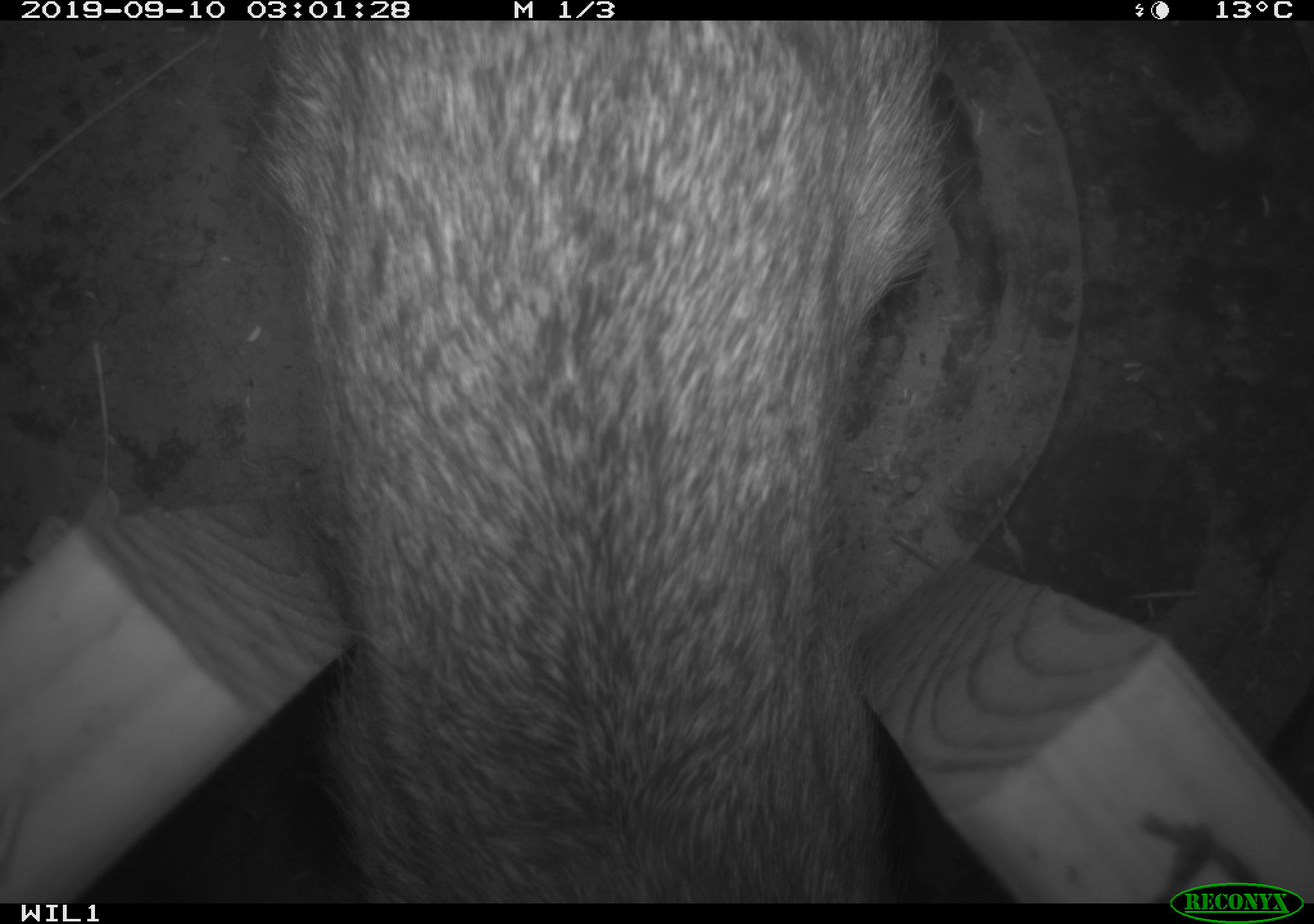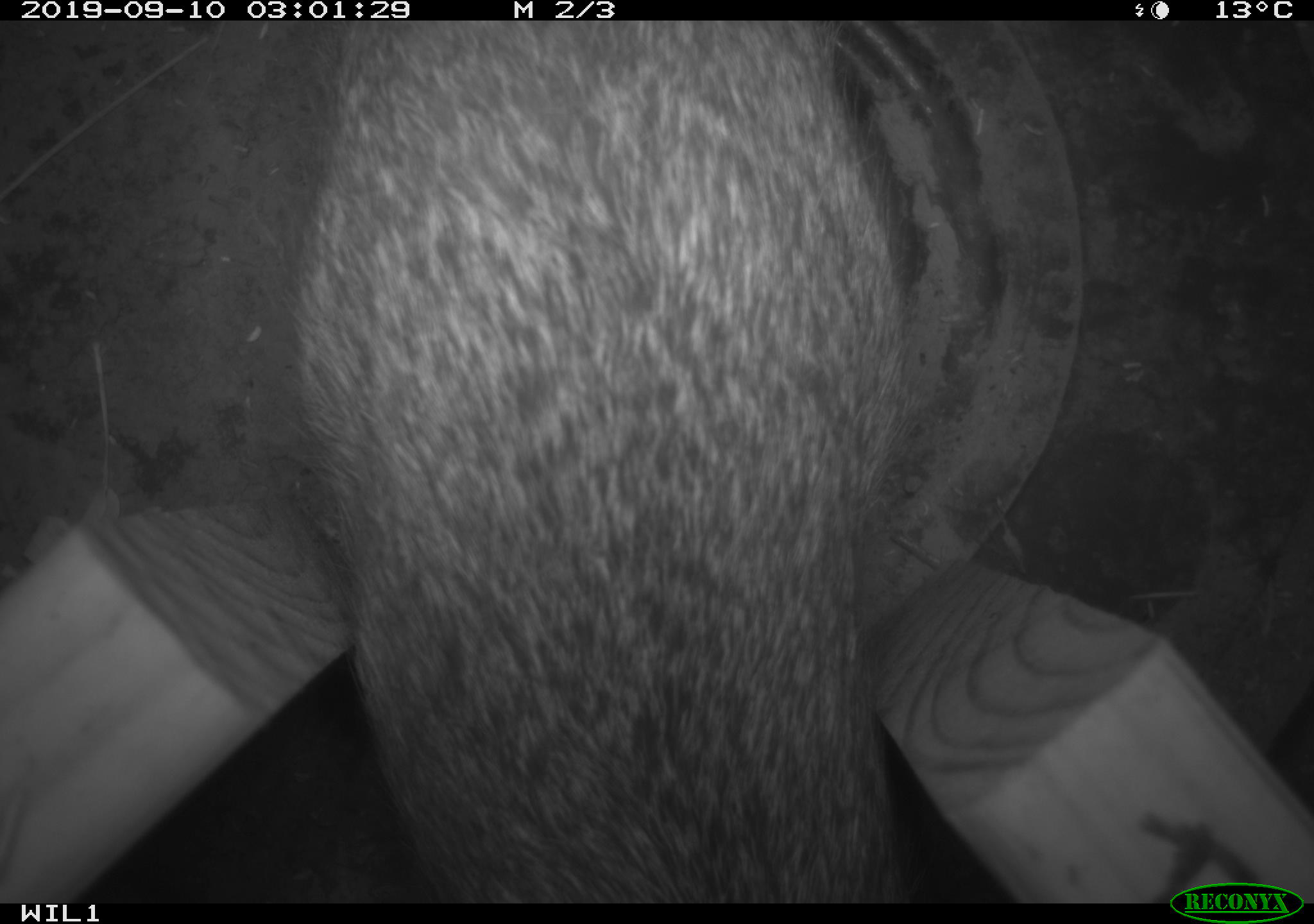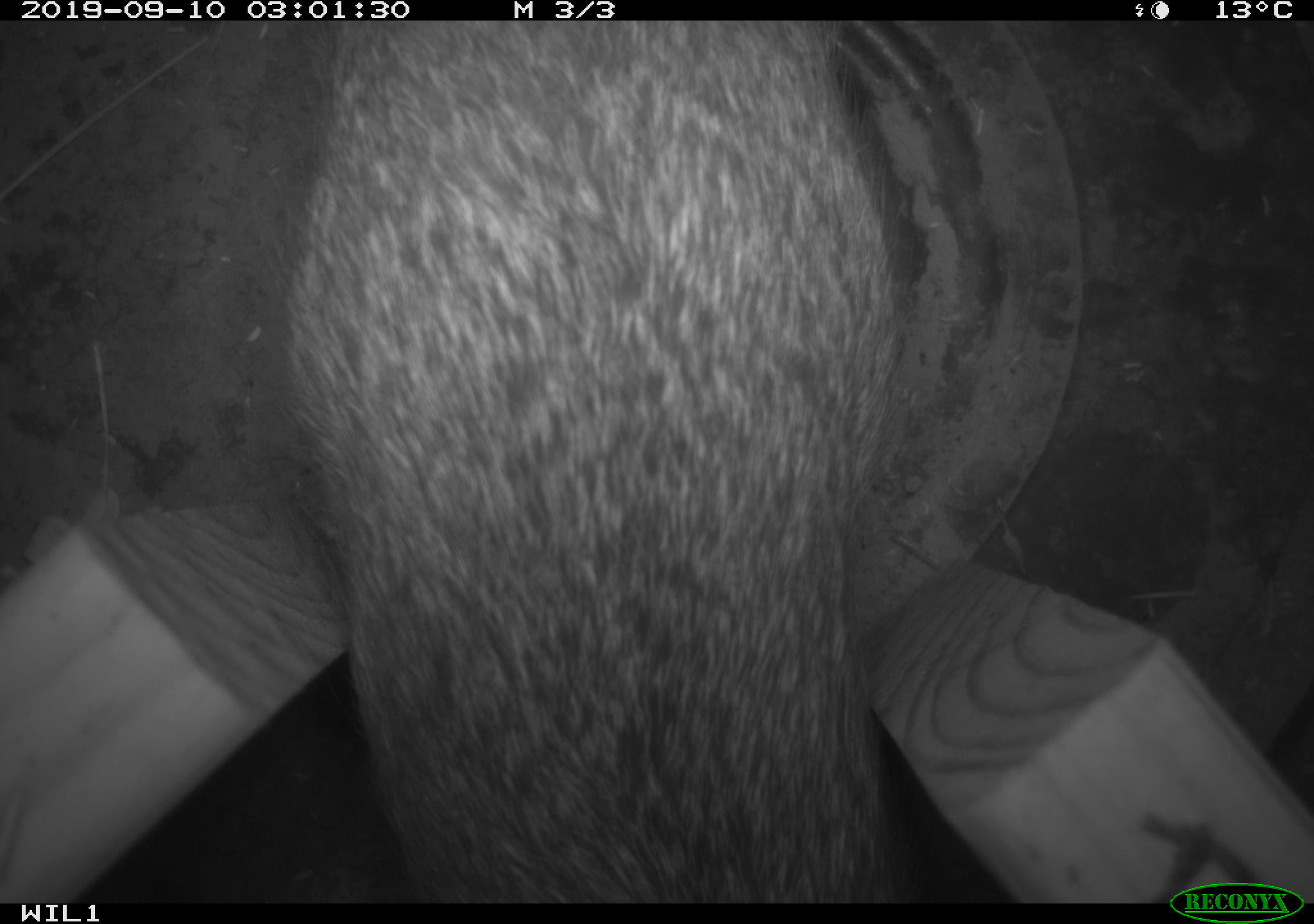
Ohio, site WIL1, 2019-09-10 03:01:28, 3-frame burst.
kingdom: Animalia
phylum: Chordata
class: Mammalia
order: Lagomorpha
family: Leporidae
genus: Sylvilagus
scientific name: Sylvilagus floridanus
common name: eastern cottontail